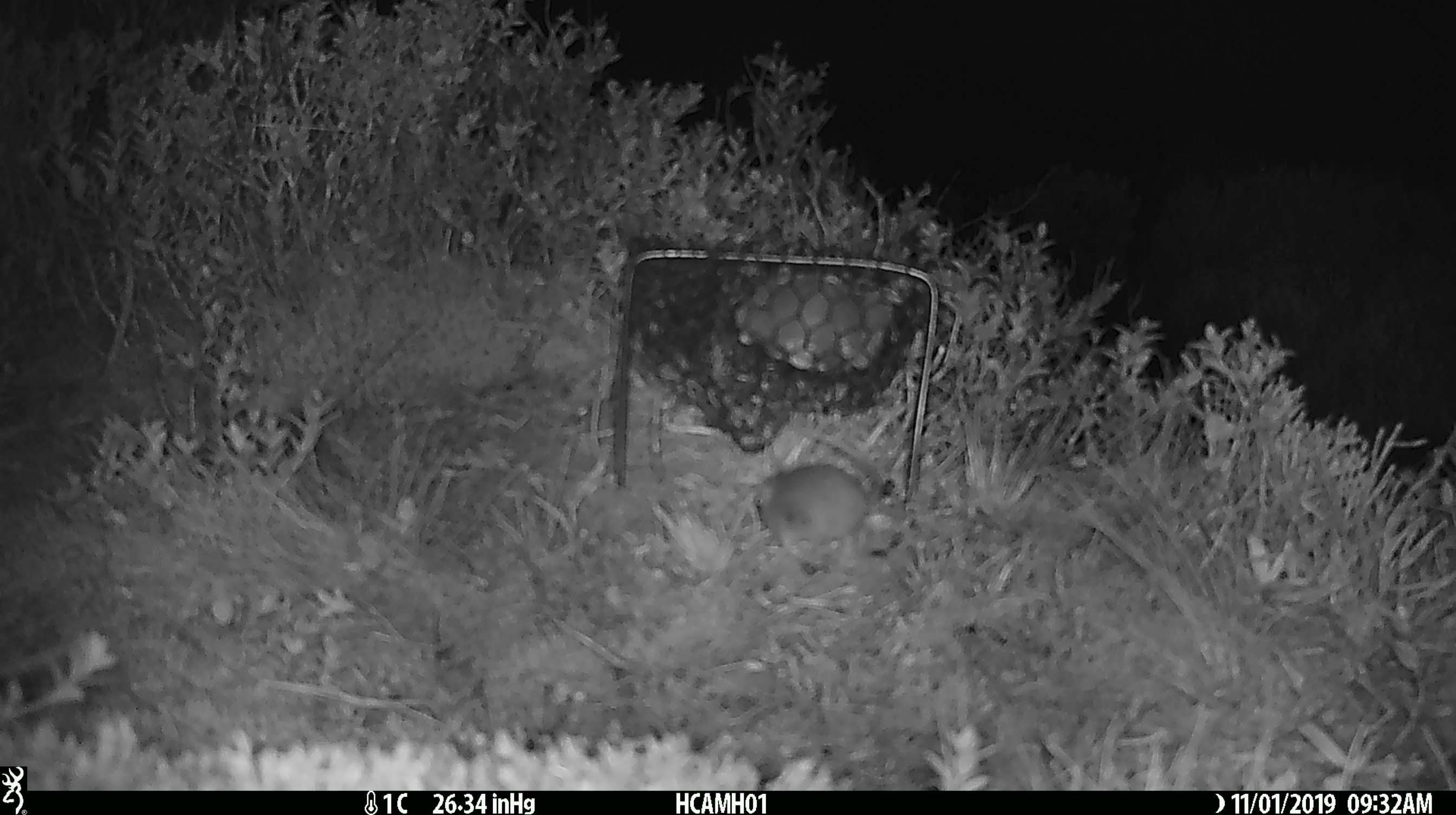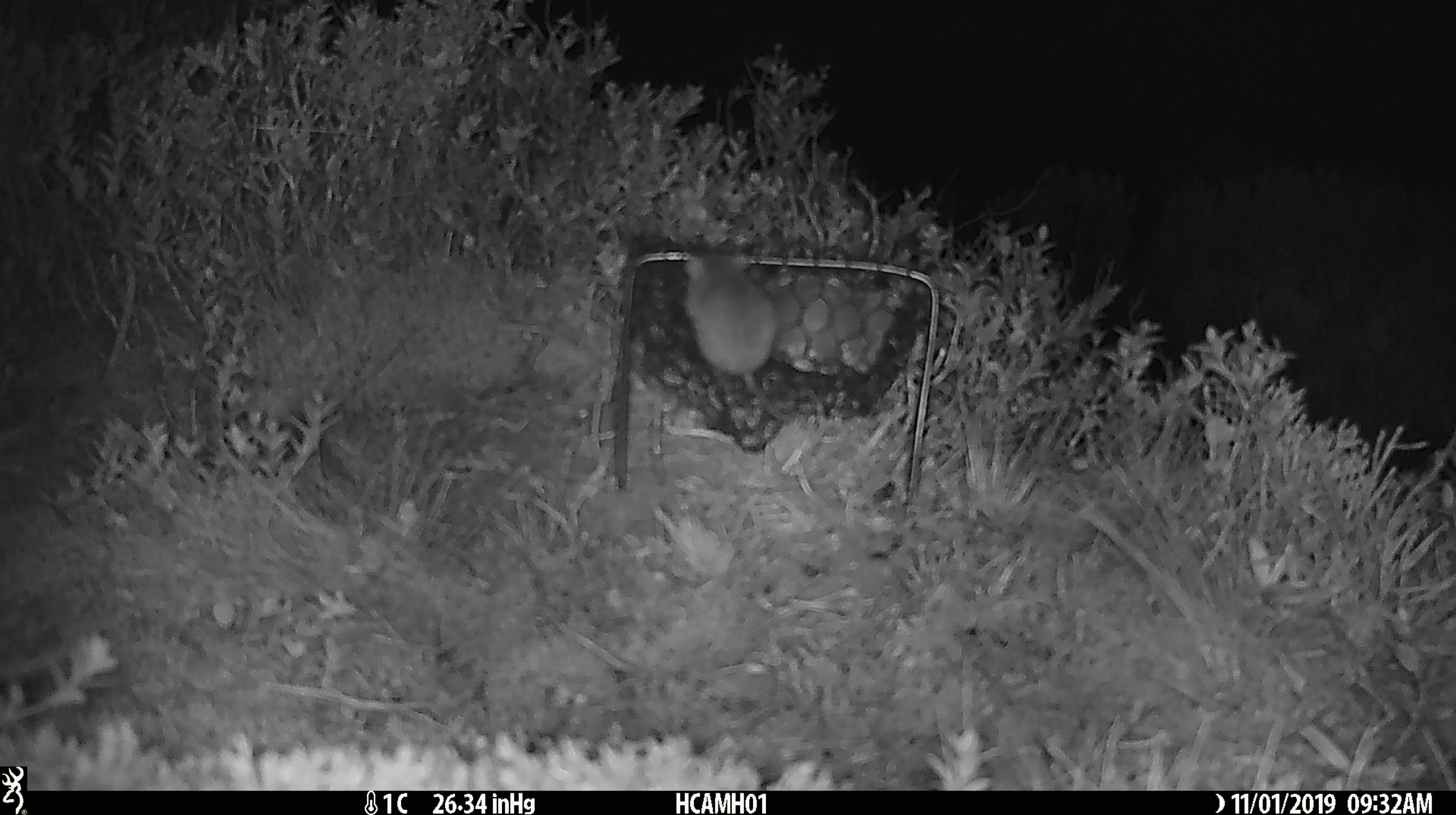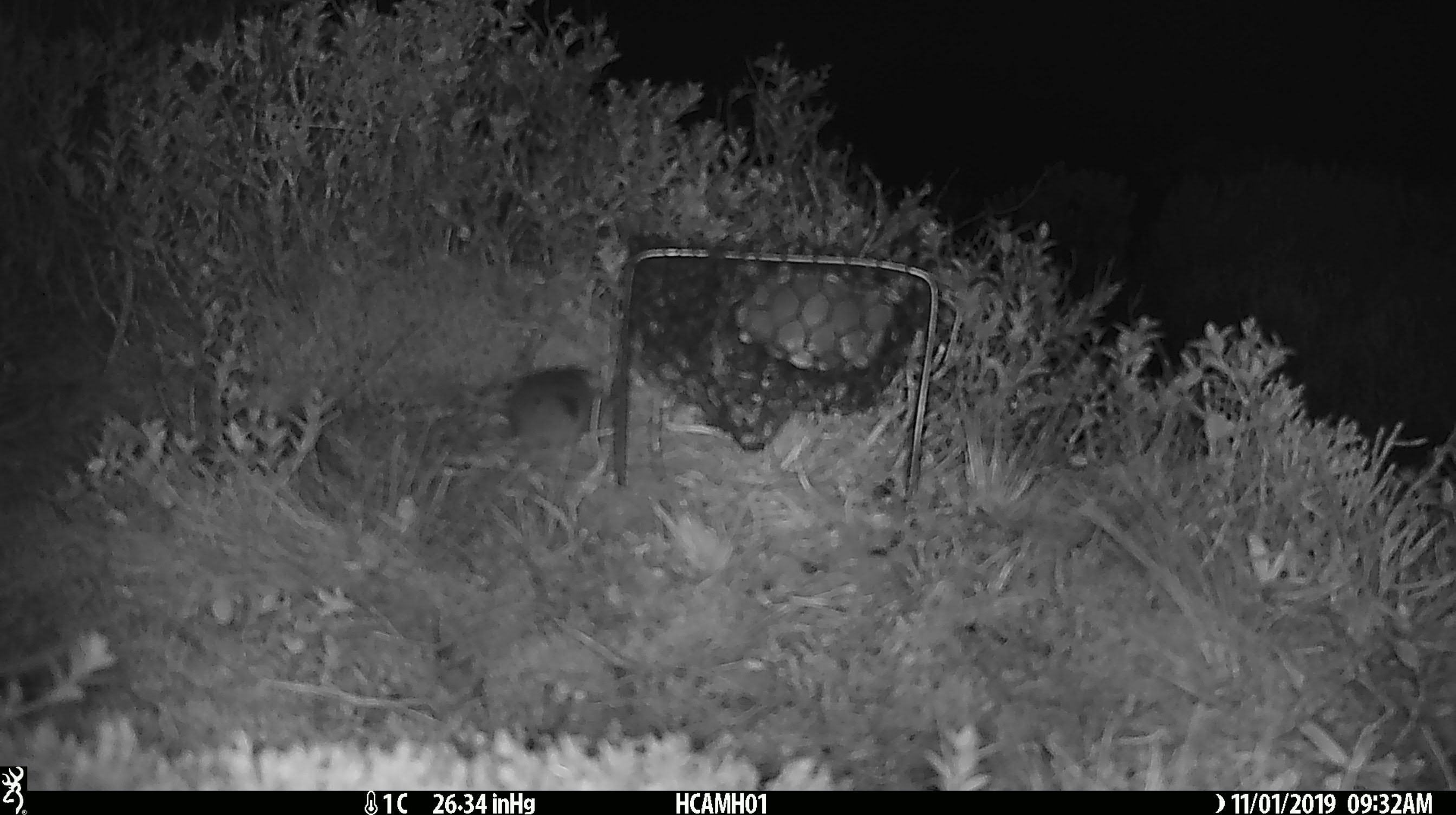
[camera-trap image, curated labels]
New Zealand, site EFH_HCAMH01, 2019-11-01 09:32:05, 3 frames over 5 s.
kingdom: Animalia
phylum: Chordata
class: Mammalia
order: Rodentia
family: Muridae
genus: Mus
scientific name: Mus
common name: mouse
Mouse (Mus).